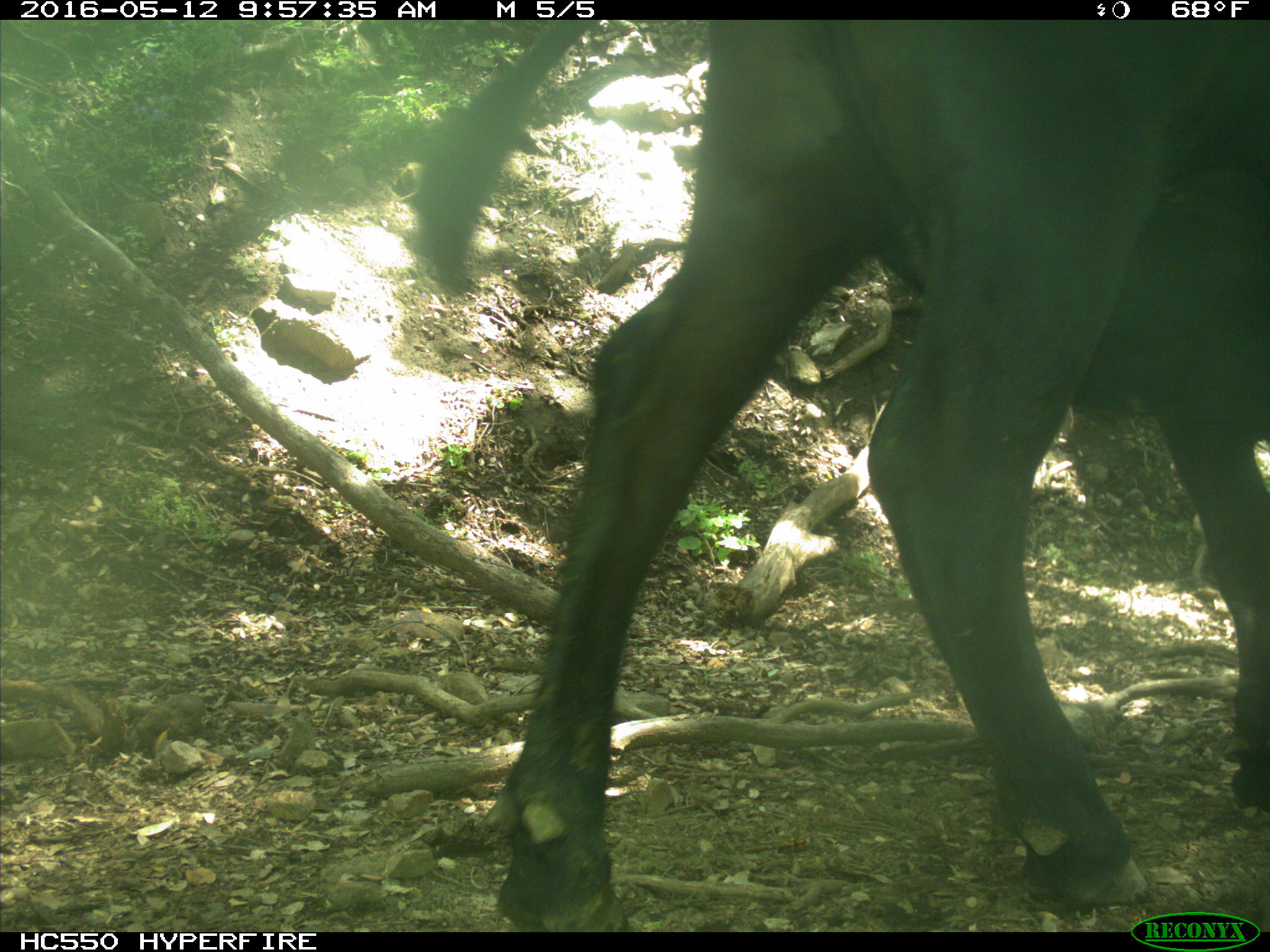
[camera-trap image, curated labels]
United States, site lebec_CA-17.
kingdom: Animalia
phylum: Chordata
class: Mammalia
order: Artiodactyla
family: Bovidae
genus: Bos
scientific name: Bos taurus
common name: domestic cow